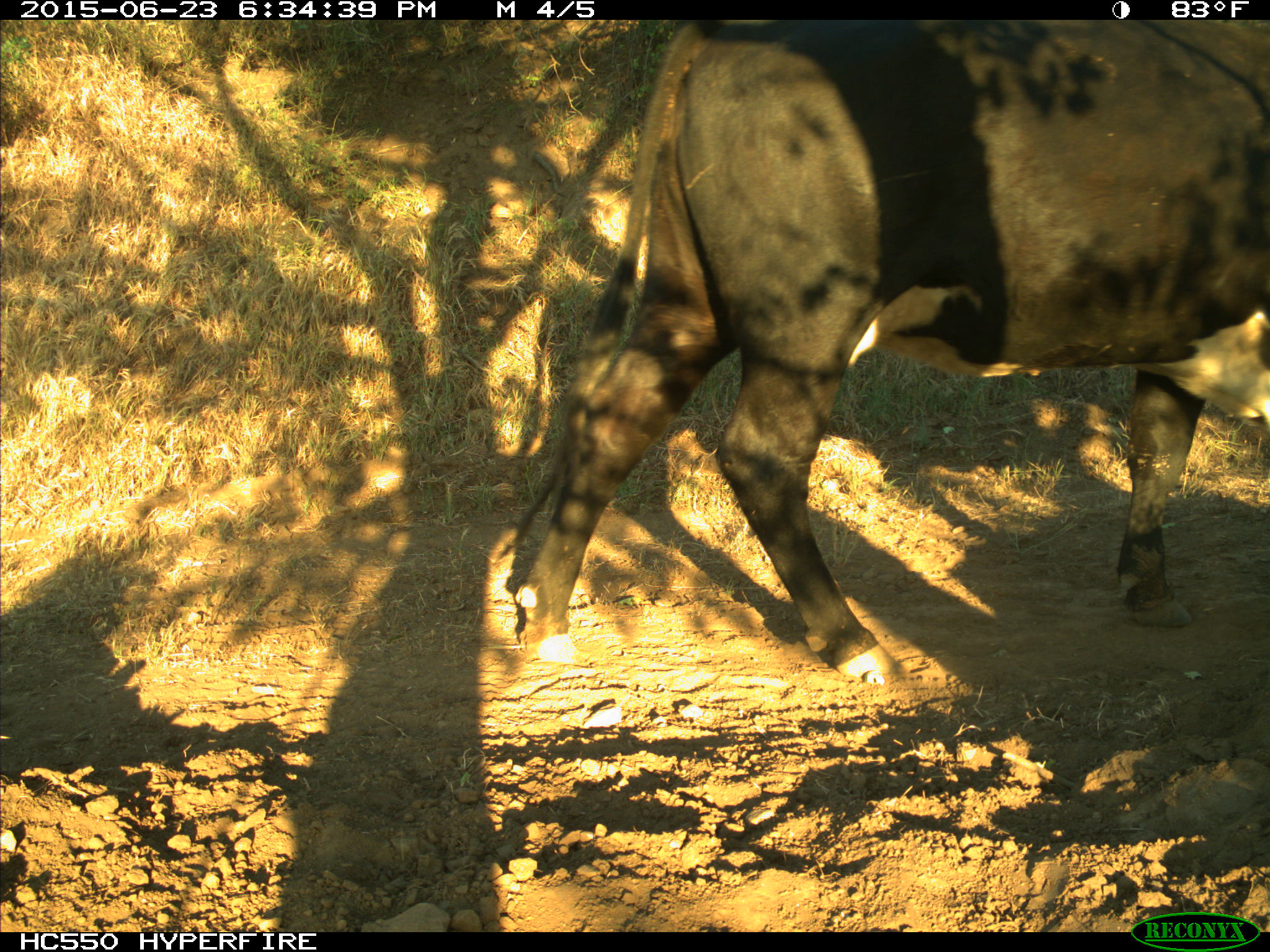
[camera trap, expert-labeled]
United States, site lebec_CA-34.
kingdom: Animalia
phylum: Chordata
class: Mammalia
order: Artiodactyla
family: Bovidae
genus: Bos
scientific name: Bos taurus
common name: domestic cow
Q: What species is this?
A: Bos taurus (domestic cow).